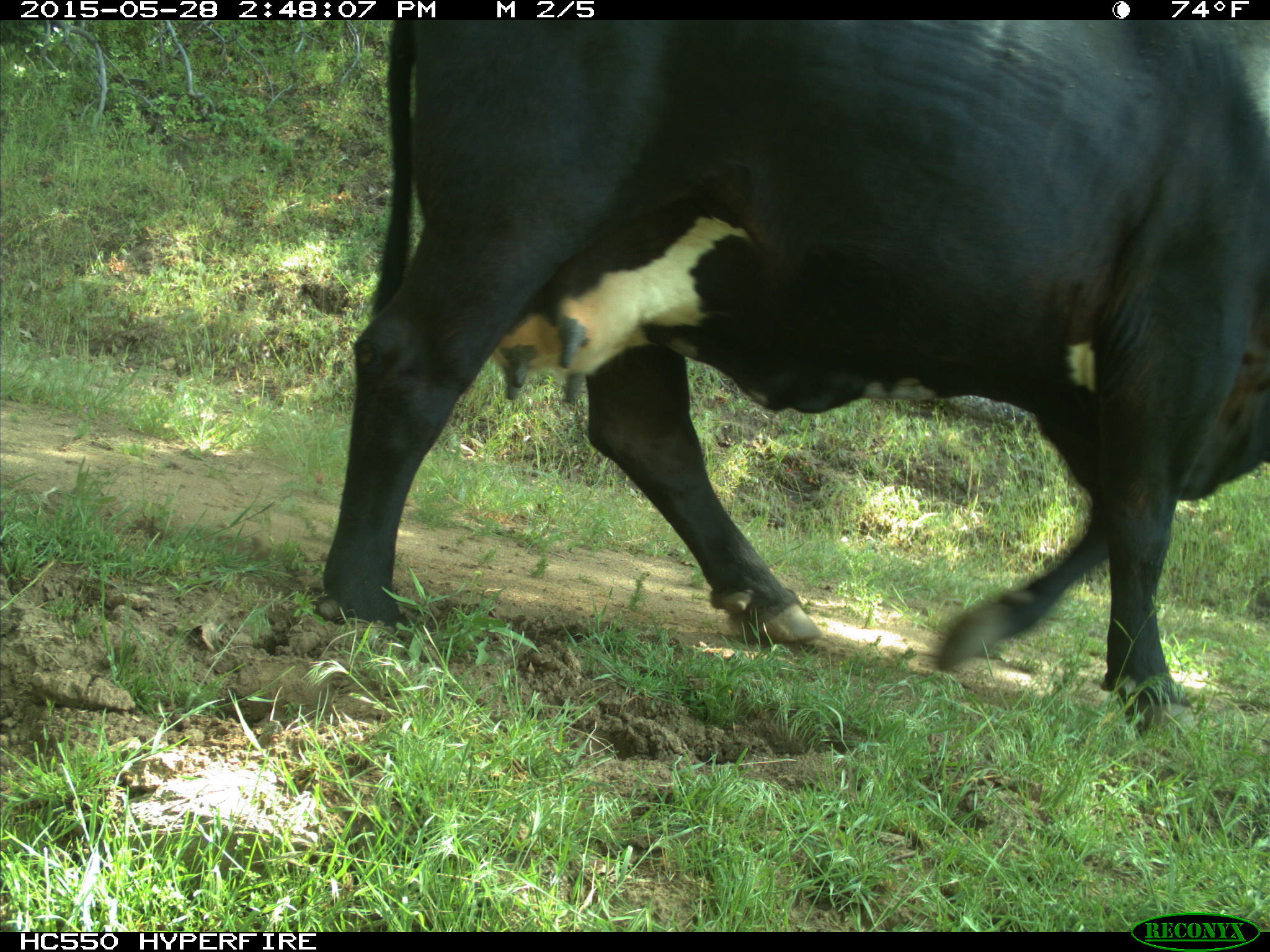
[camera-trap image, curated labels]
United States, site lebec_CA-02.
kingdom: Animalia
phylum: Chordata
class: Mammalia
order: Artiodactyla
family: Bovidae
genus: Bos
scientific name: Bos taurus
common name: domestic cow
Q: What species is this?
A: Bos taurus (domestic cow).